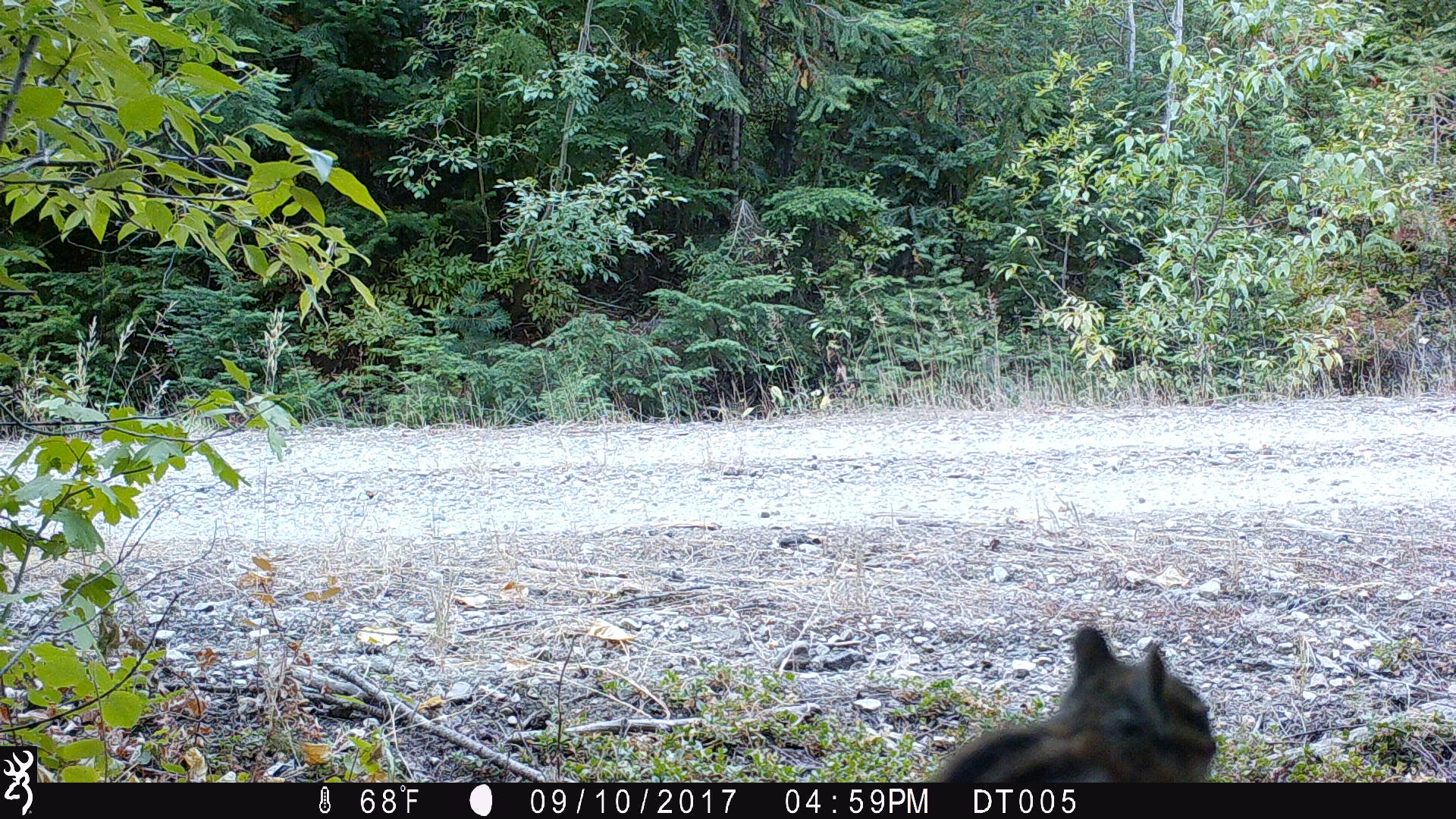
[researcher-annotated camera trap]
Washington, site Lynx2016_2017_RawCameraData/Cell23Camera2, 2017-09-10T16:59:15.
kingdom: Animalia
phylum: Chordata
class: Mammalia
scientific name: Mammalia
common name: small mammal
Small mammal (Mammalia). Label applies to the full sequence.